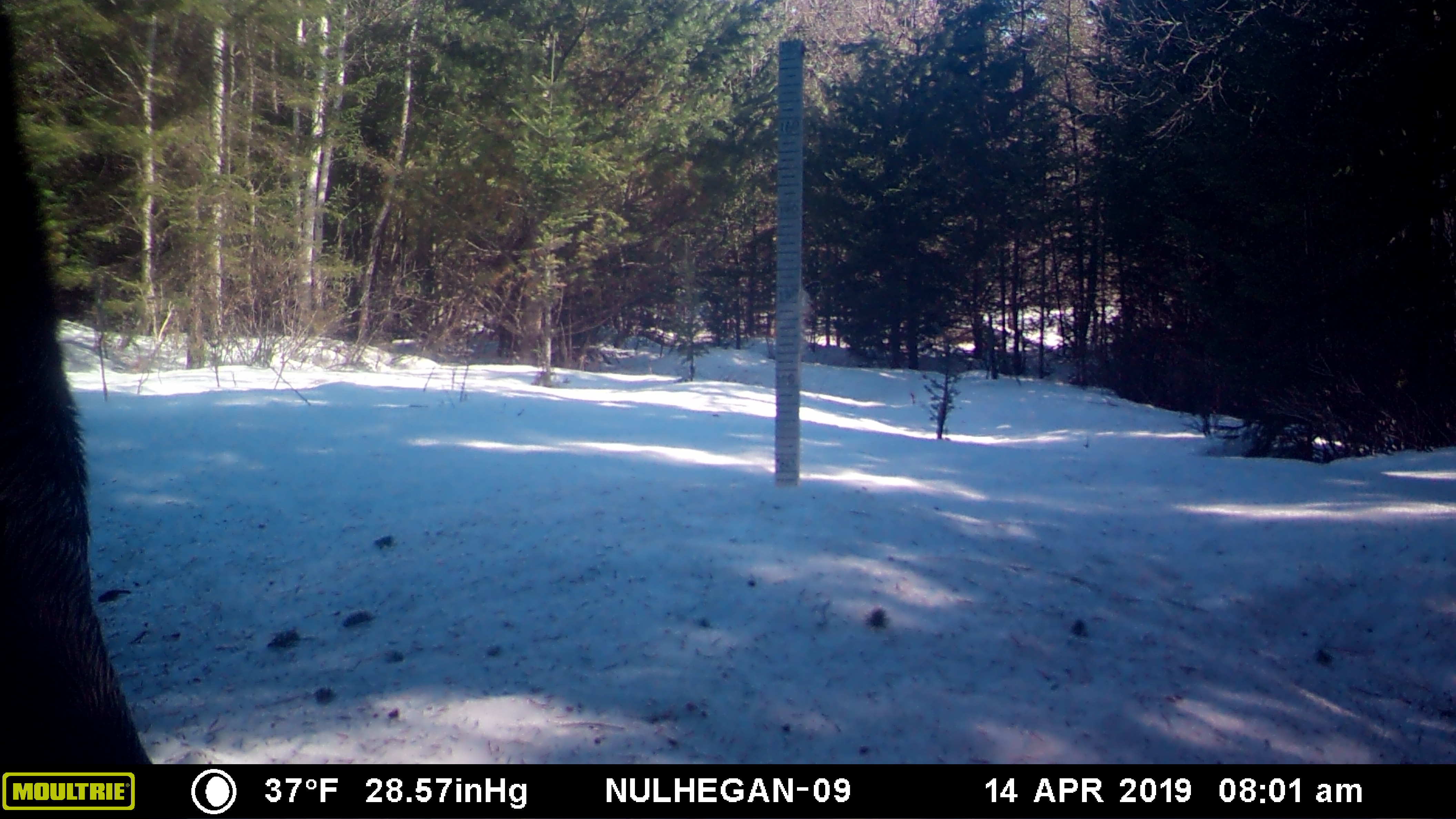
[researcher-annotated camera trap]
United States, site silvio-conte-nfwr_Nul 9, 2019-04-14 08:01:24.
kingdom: Animalia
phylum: Chordata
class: Mammalia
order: Artiodactyla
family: Cervidae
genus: Alces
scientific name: Alces alces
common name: moose